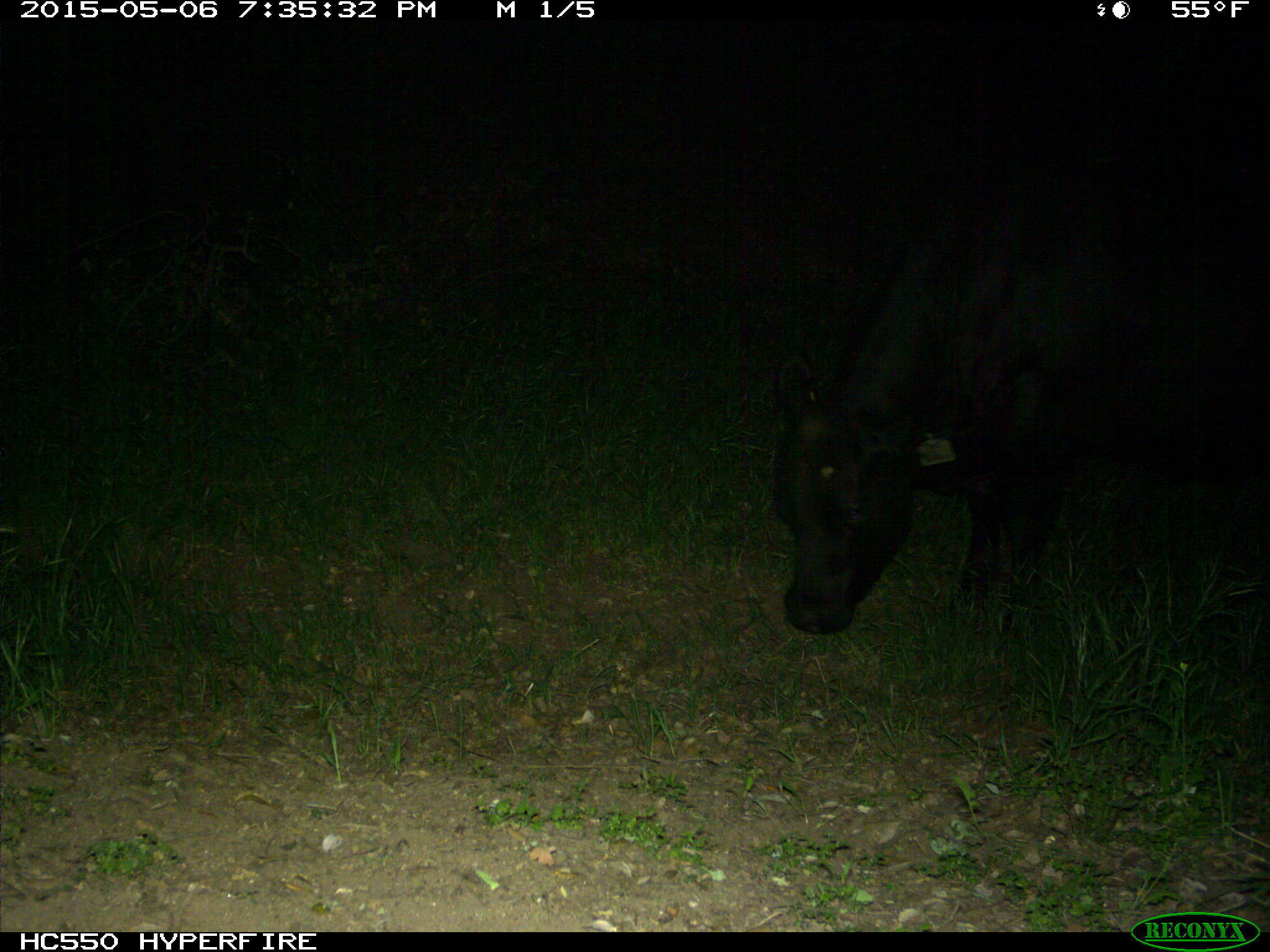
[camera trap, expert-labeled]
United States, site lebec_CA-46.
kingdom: Animalia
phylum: Chordata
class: Mammalia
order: Artiodactyla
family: Bovidae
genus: Bos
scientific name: Bos taurus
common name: domestic cow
Bos taurus (domestic cow).